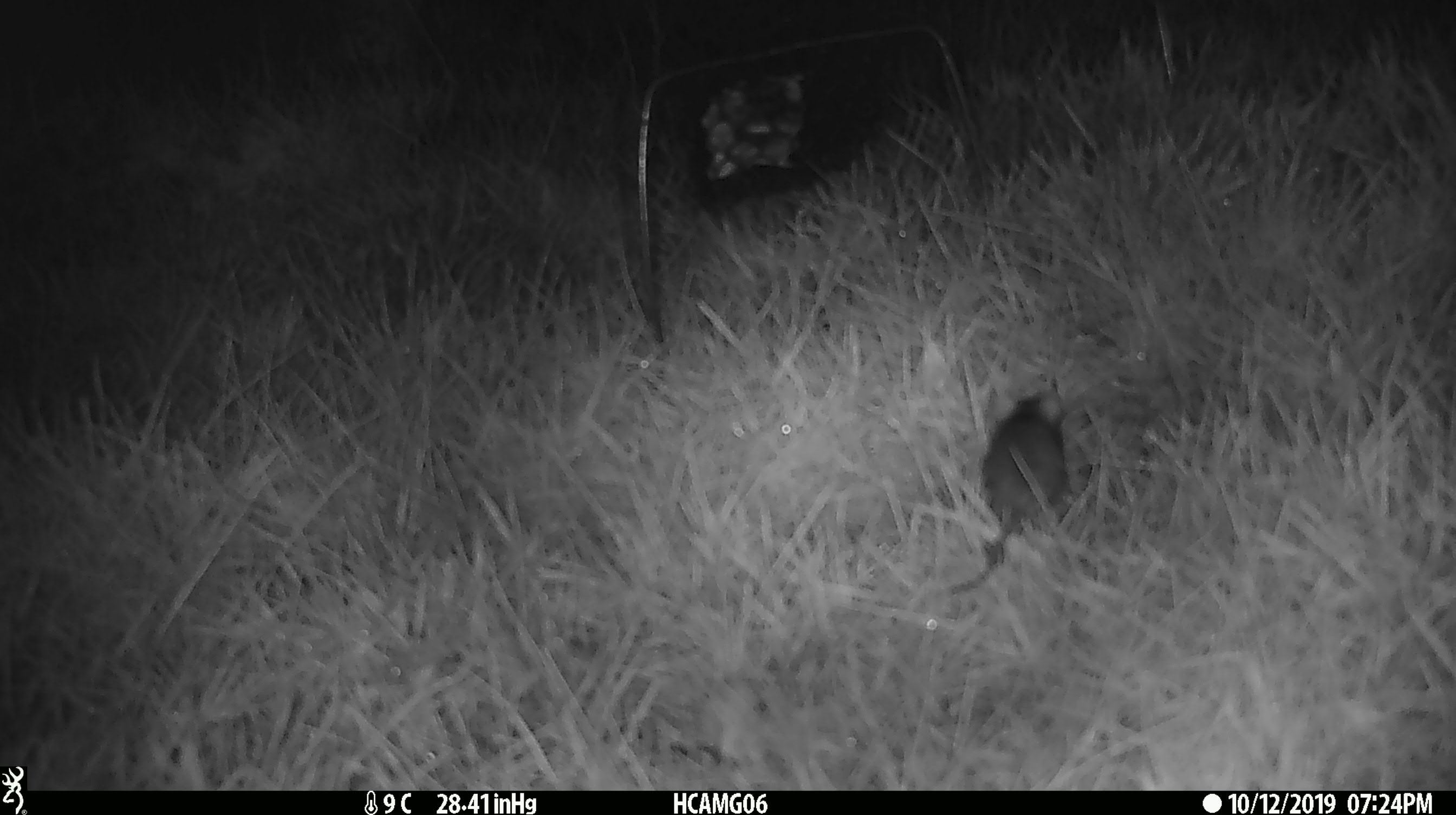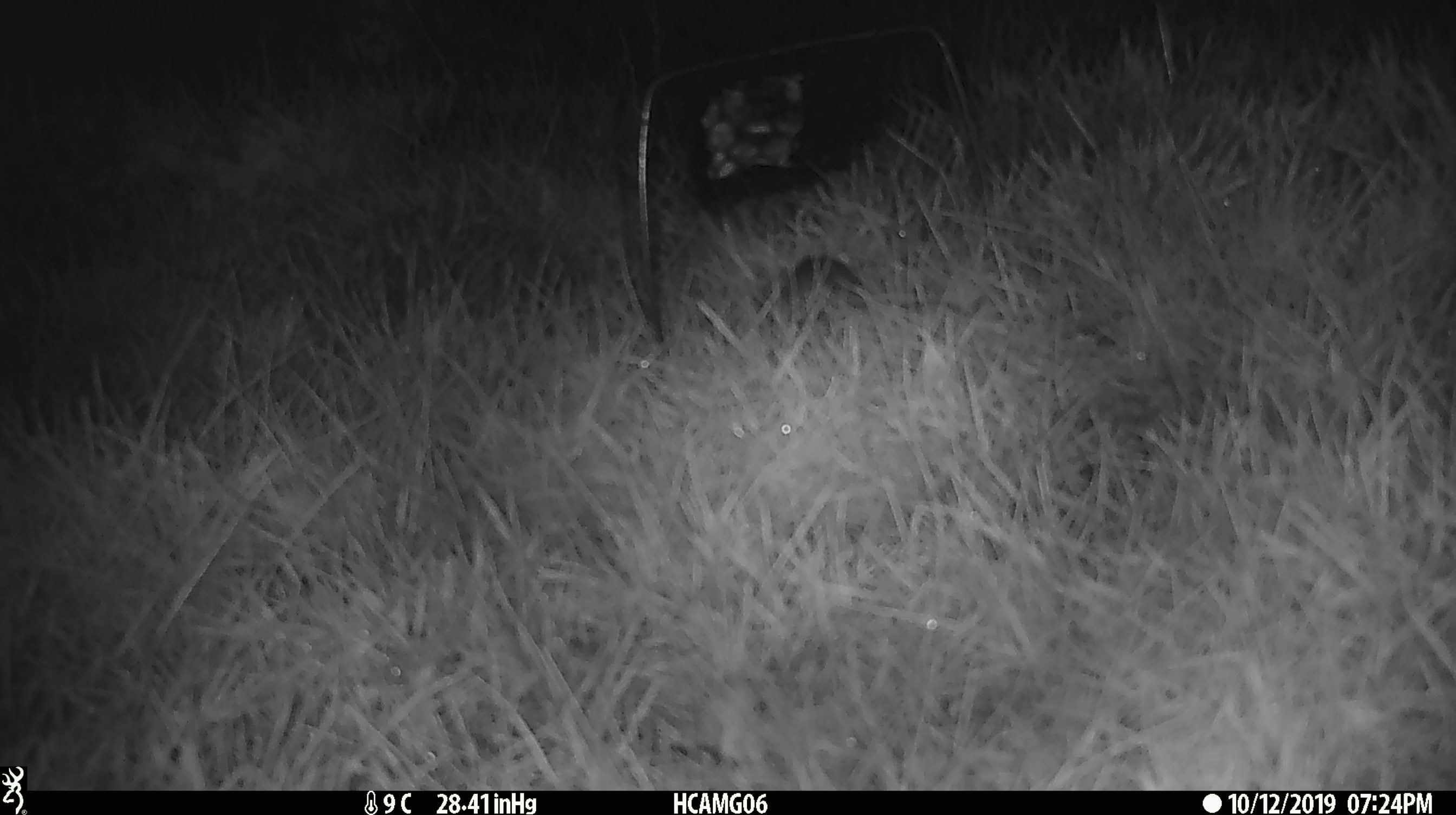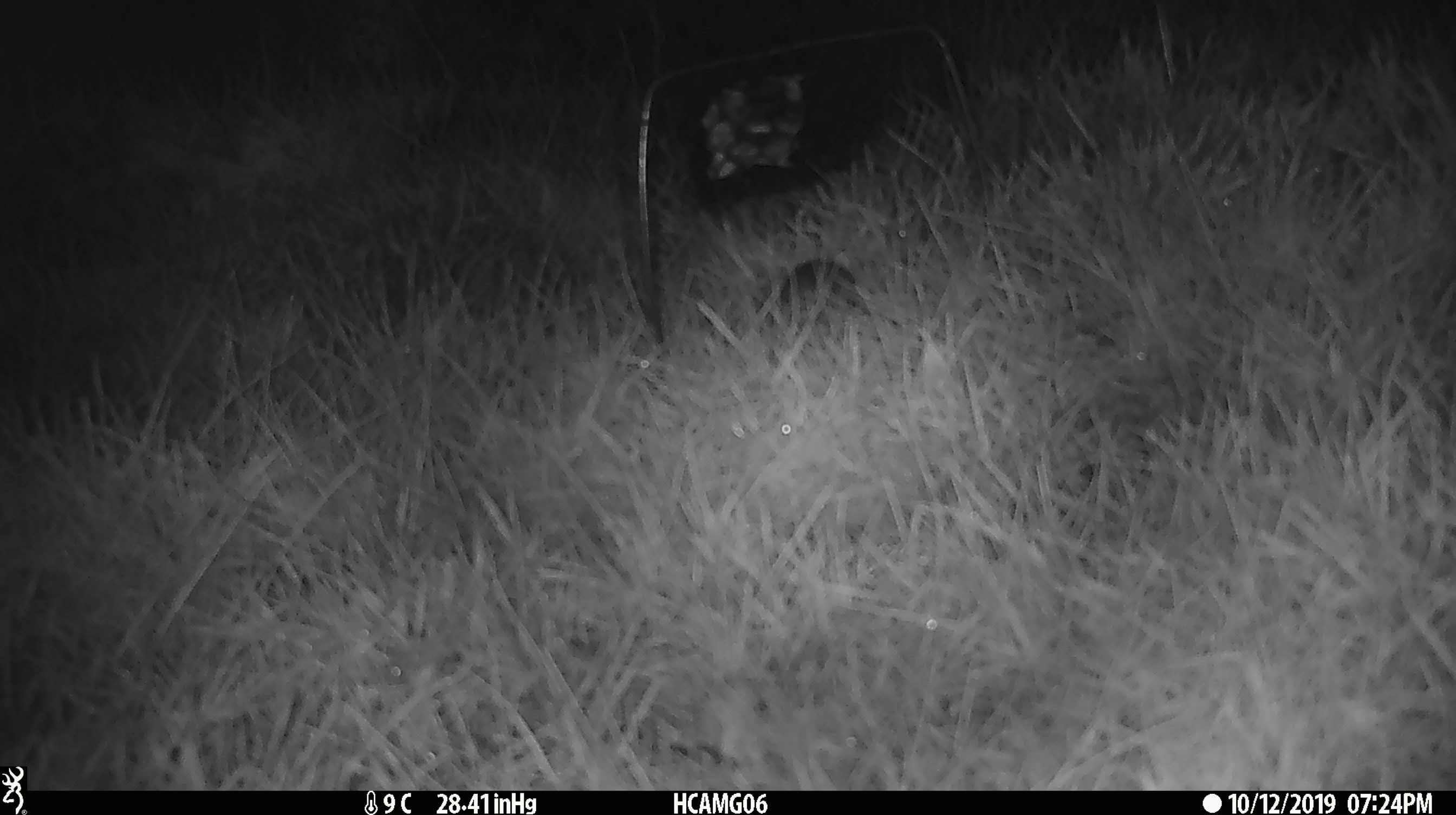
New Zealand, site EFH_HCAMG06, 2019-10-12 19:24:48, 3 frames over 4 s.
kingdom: Animalia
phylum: Chordata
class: Mammalia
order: Rodentia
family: Muridae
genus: Mus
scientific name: Mus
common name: mouse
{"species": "mouse (Mus)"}